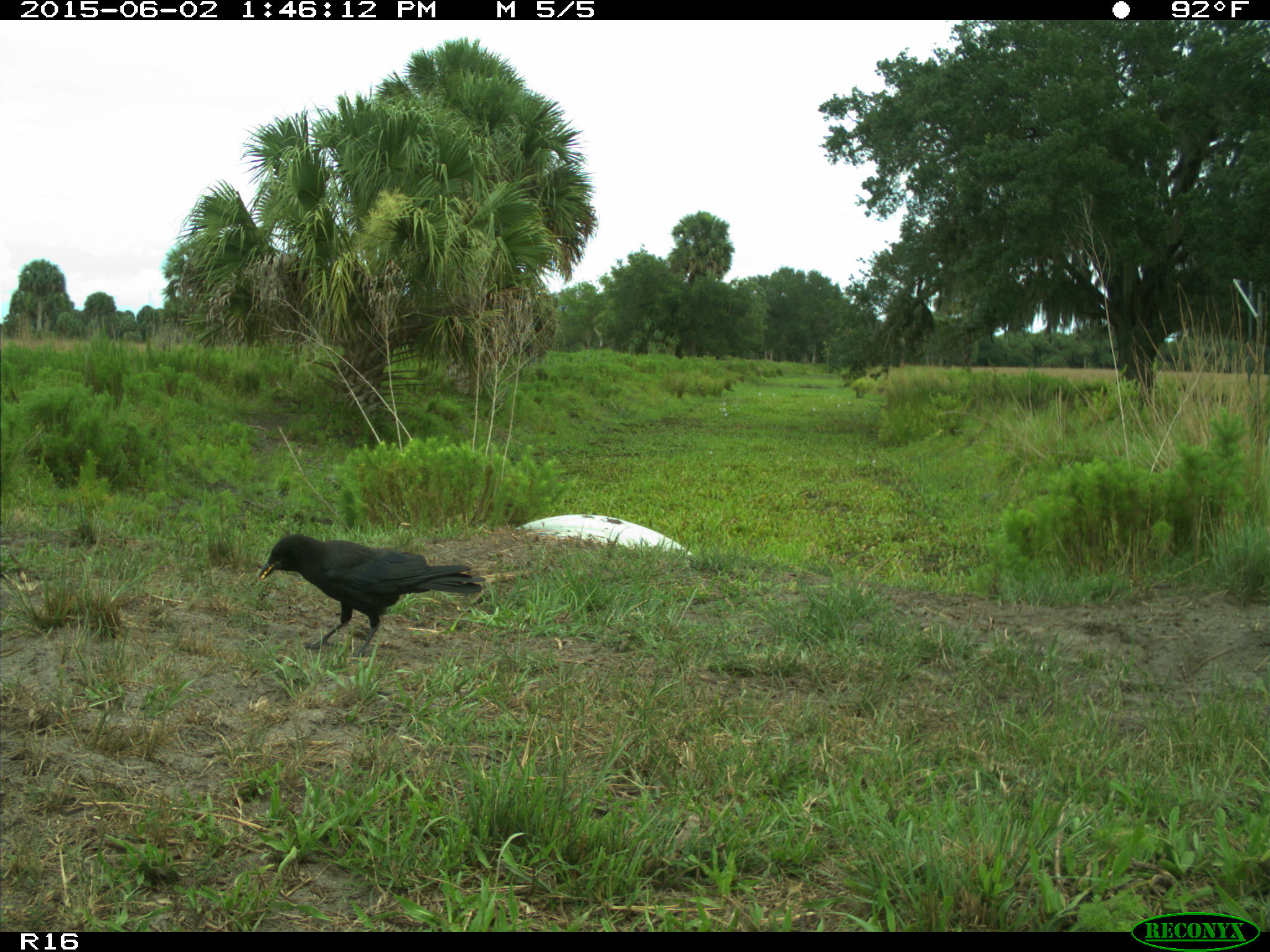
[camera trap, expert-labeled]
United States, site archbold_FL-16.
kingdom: Animalia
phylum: Chordata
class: Aves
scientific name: Aves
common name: birds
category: unidentified bird